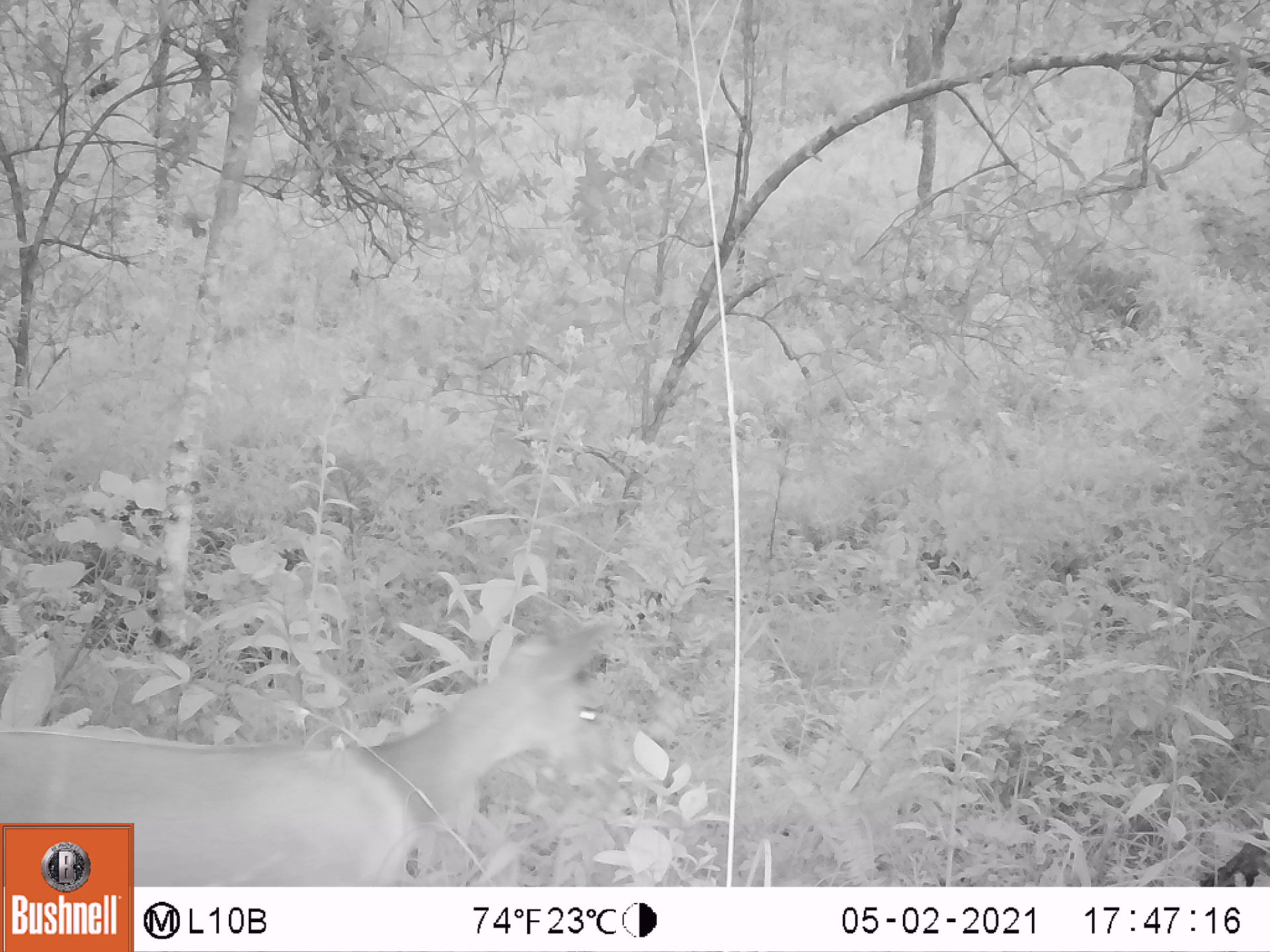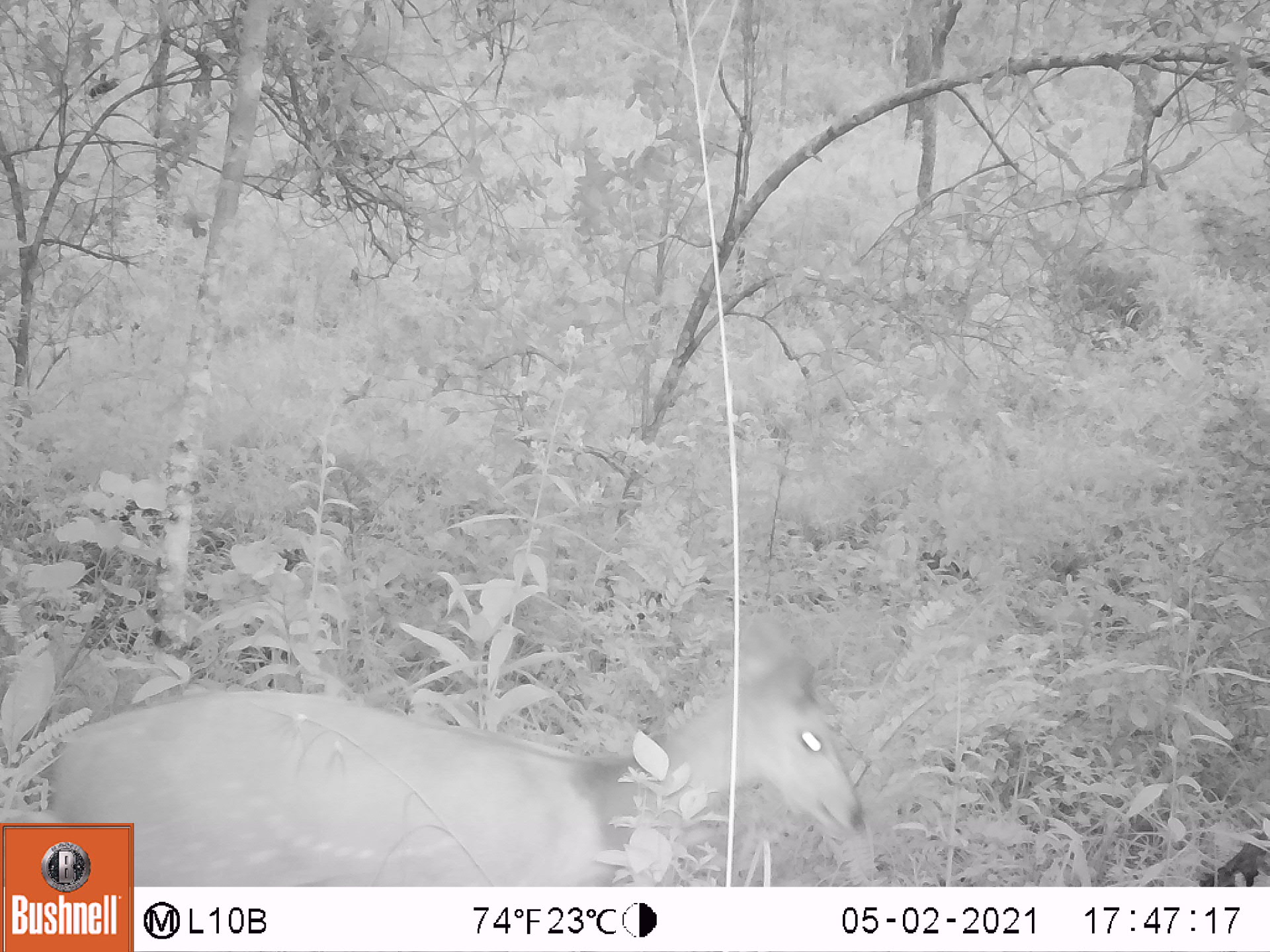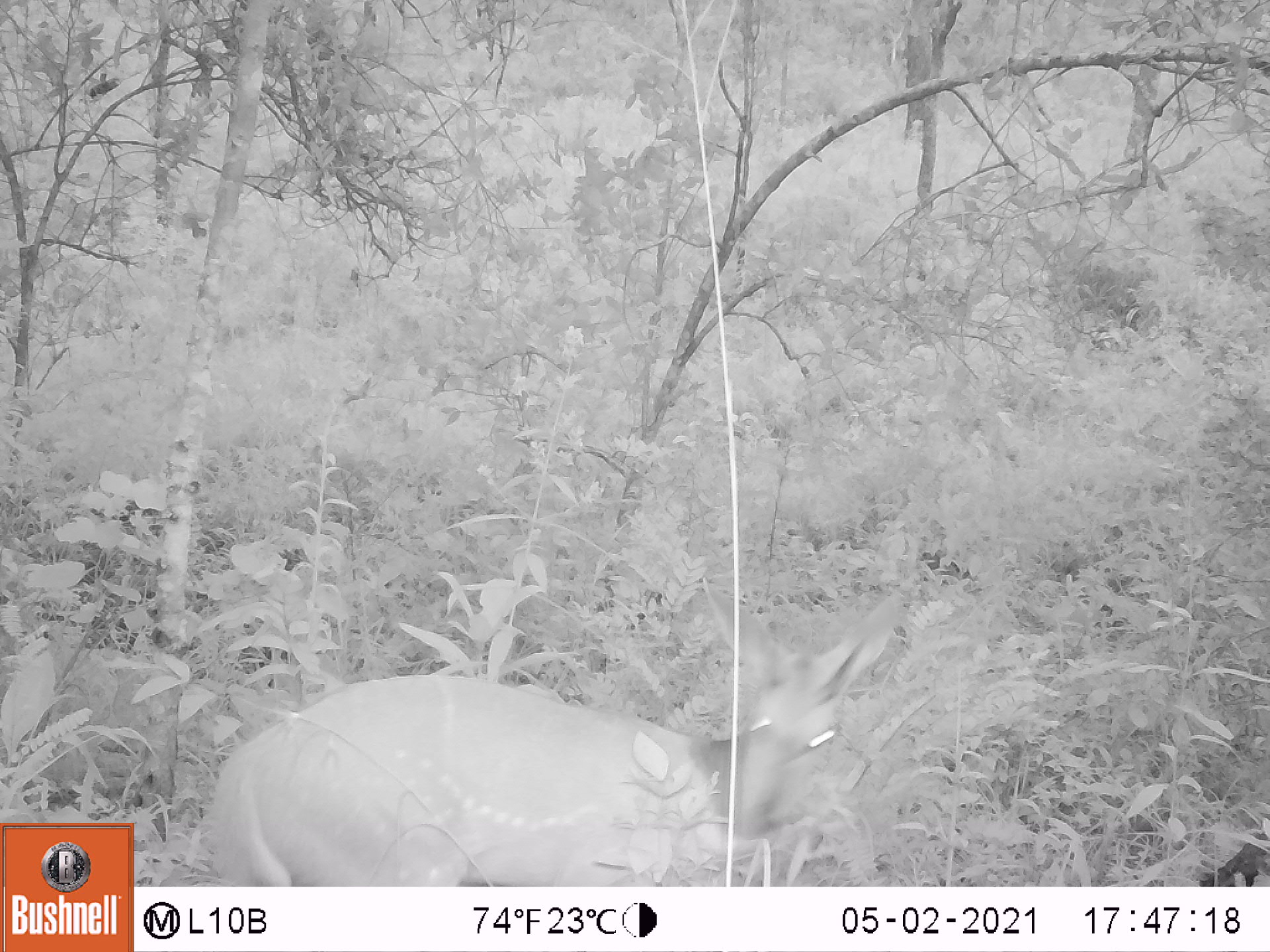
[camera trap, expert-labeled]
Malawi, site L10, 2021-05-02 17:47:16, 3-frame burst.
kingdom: Animalia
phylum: Chordata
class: Mammalia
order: Artiodactyla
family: Bovidae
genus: Tragelaphus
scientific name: Tragelaphus sylvaticus sylvaticus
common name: cape bushbuck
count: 1